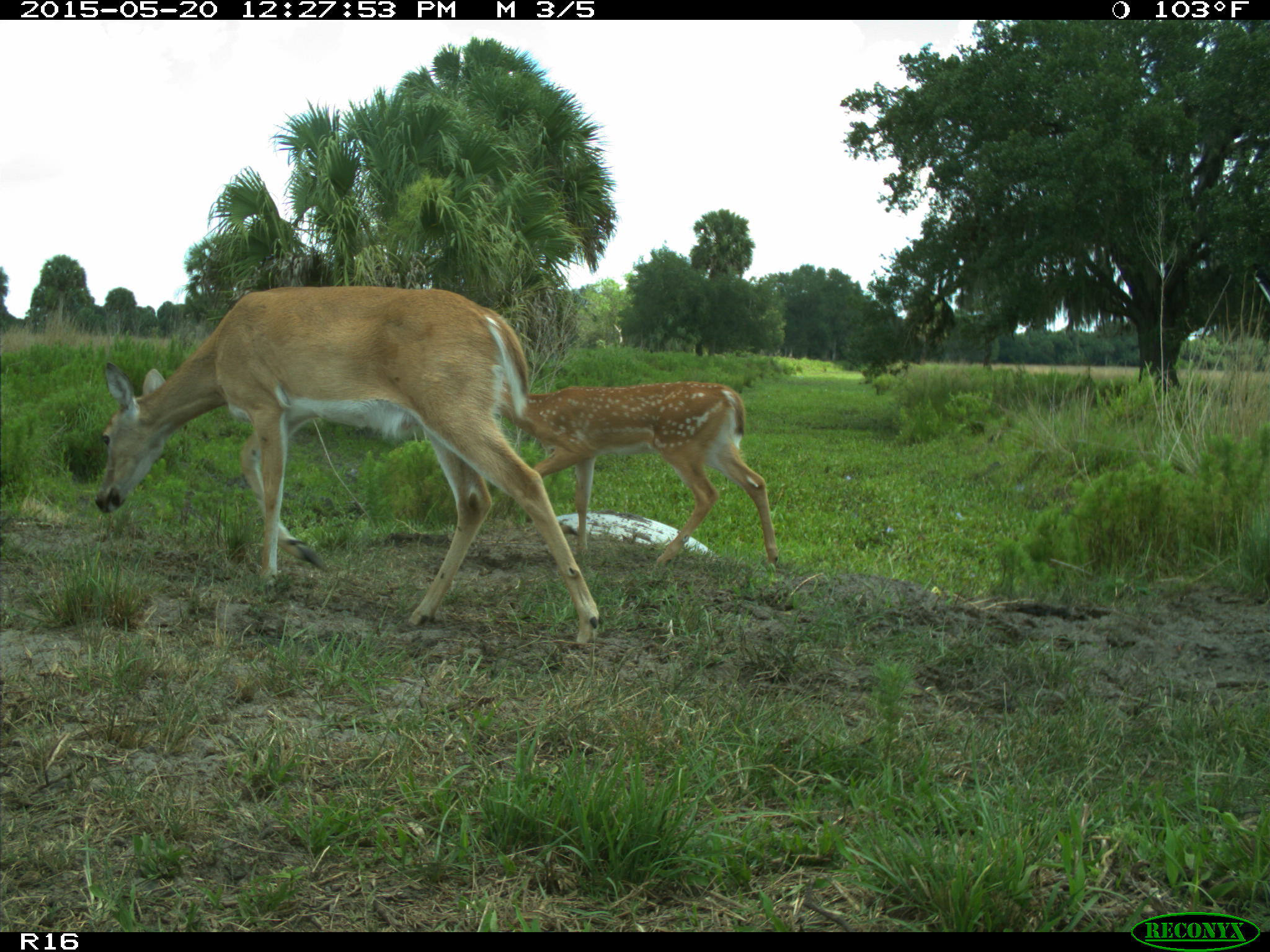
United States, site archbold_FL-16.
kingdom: Animalia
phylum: Chordata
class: Mammalia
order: Artiodactyla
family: Cervidae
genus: Odocoileus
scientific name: Odocoileus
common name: deer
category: unidentified deer